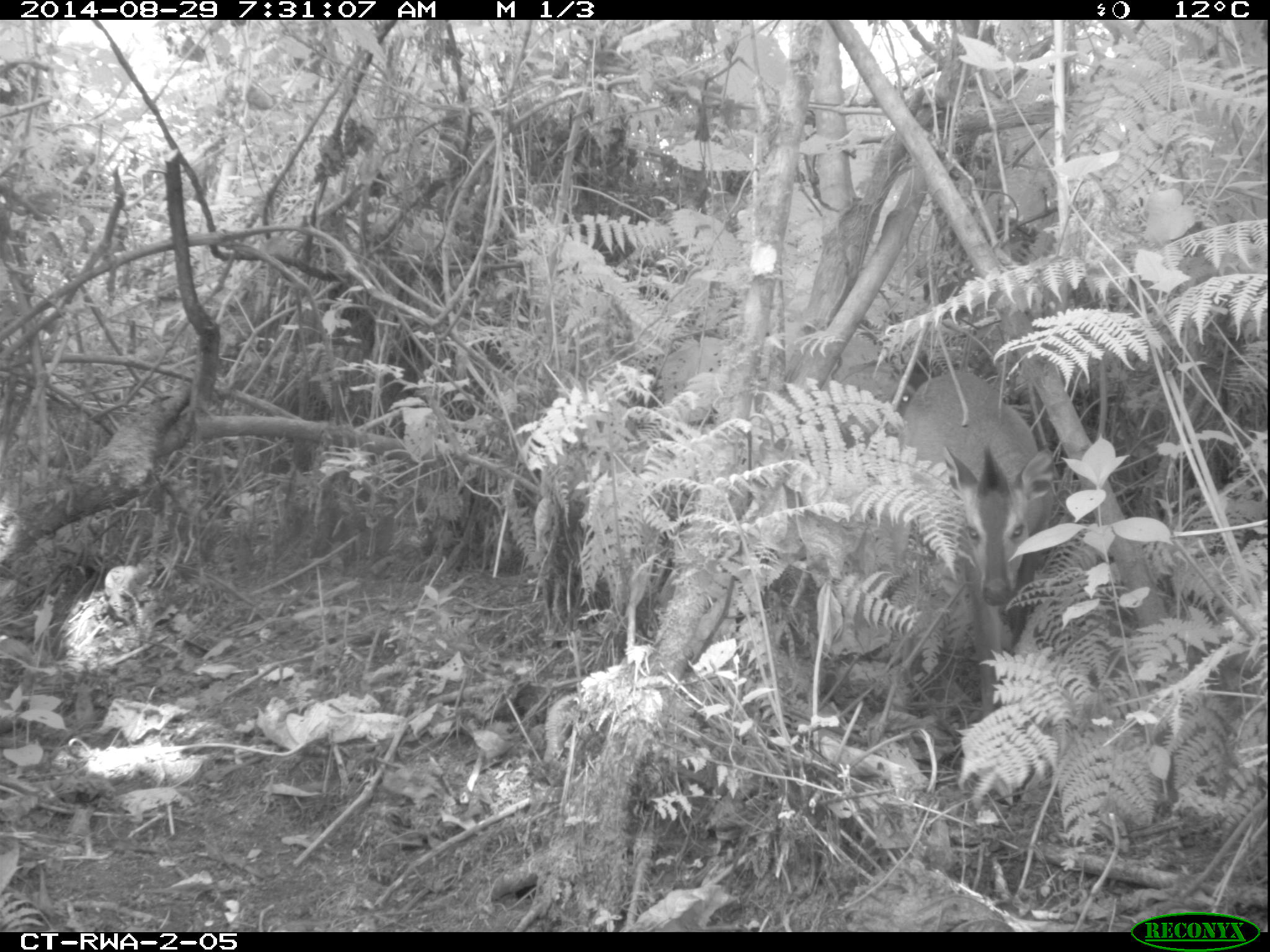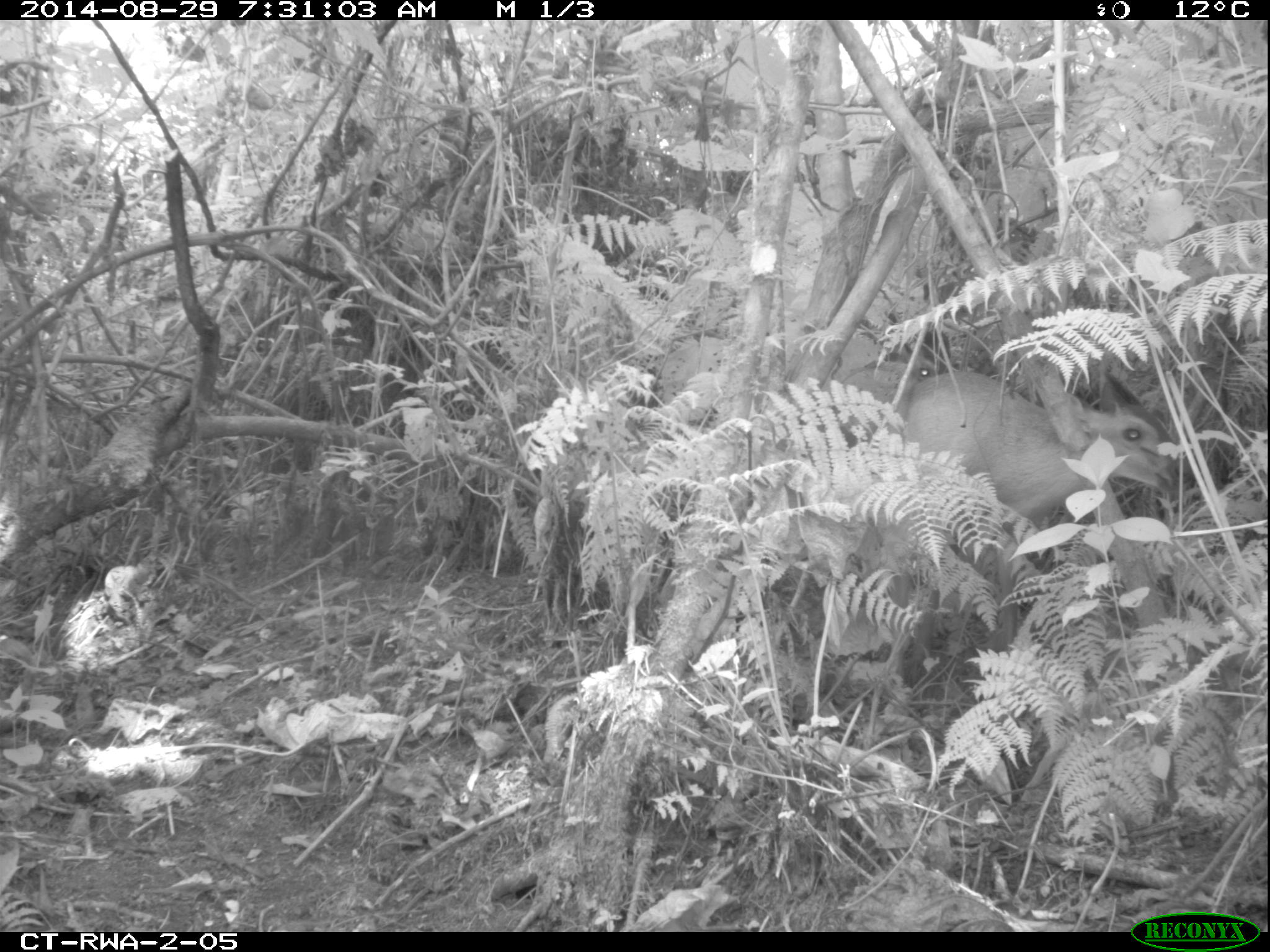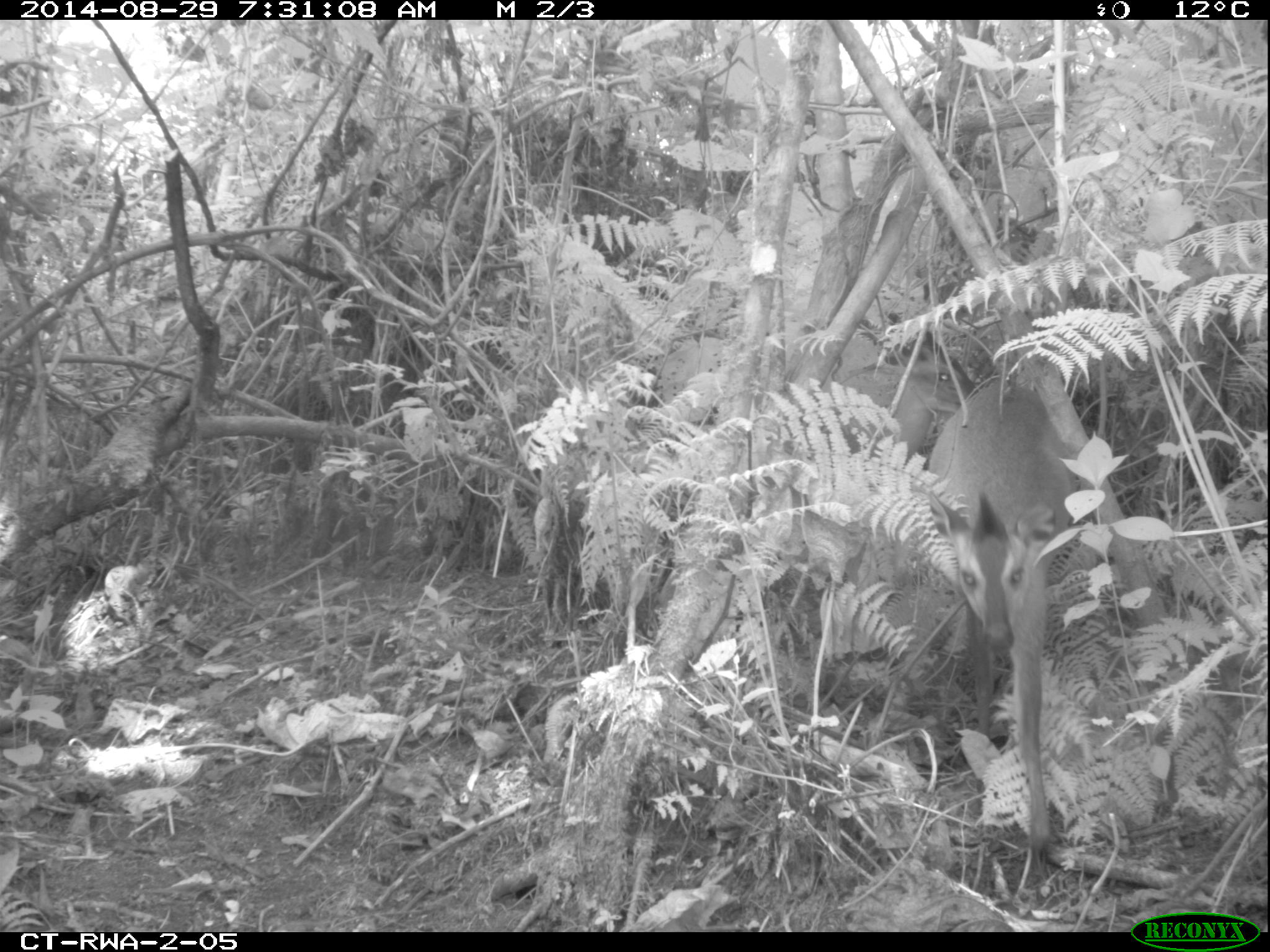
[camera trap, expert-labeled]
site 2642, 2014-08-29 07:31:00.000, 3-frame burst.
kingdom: Animalia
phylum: Chordata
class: Mammalia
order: Artiodactyla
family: Bovidae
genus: Cephalophus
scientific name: Cephalophus nigrifrons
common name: black-fronted duiker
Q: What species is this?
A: Cephalophus nigrifrons (black-fronted duiker).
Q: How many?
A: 2.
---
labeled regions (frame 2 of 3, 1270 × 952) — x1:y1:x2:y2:
cephalophus nigrifrons: 850:363:1181:674; 836:353:938:422